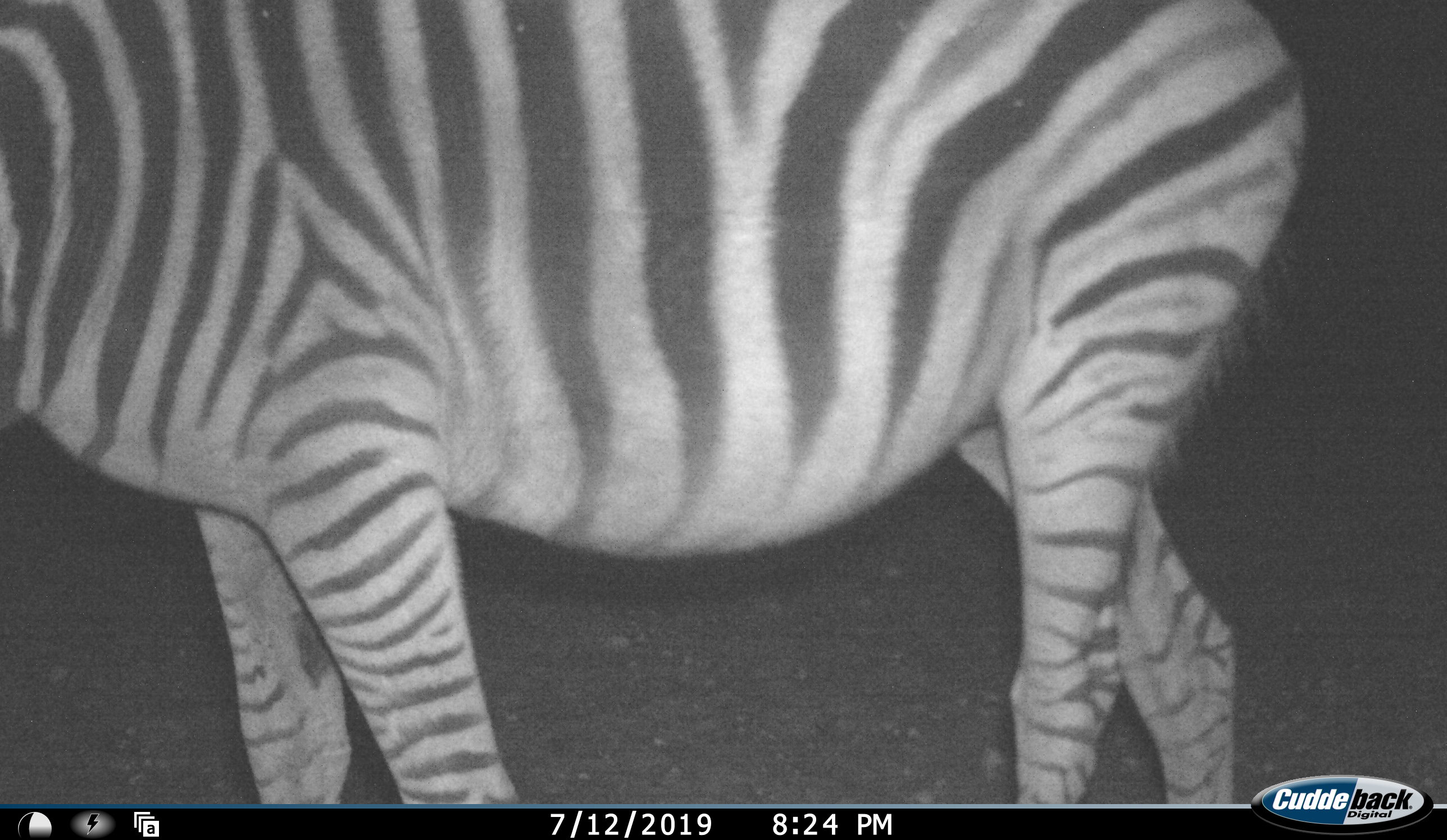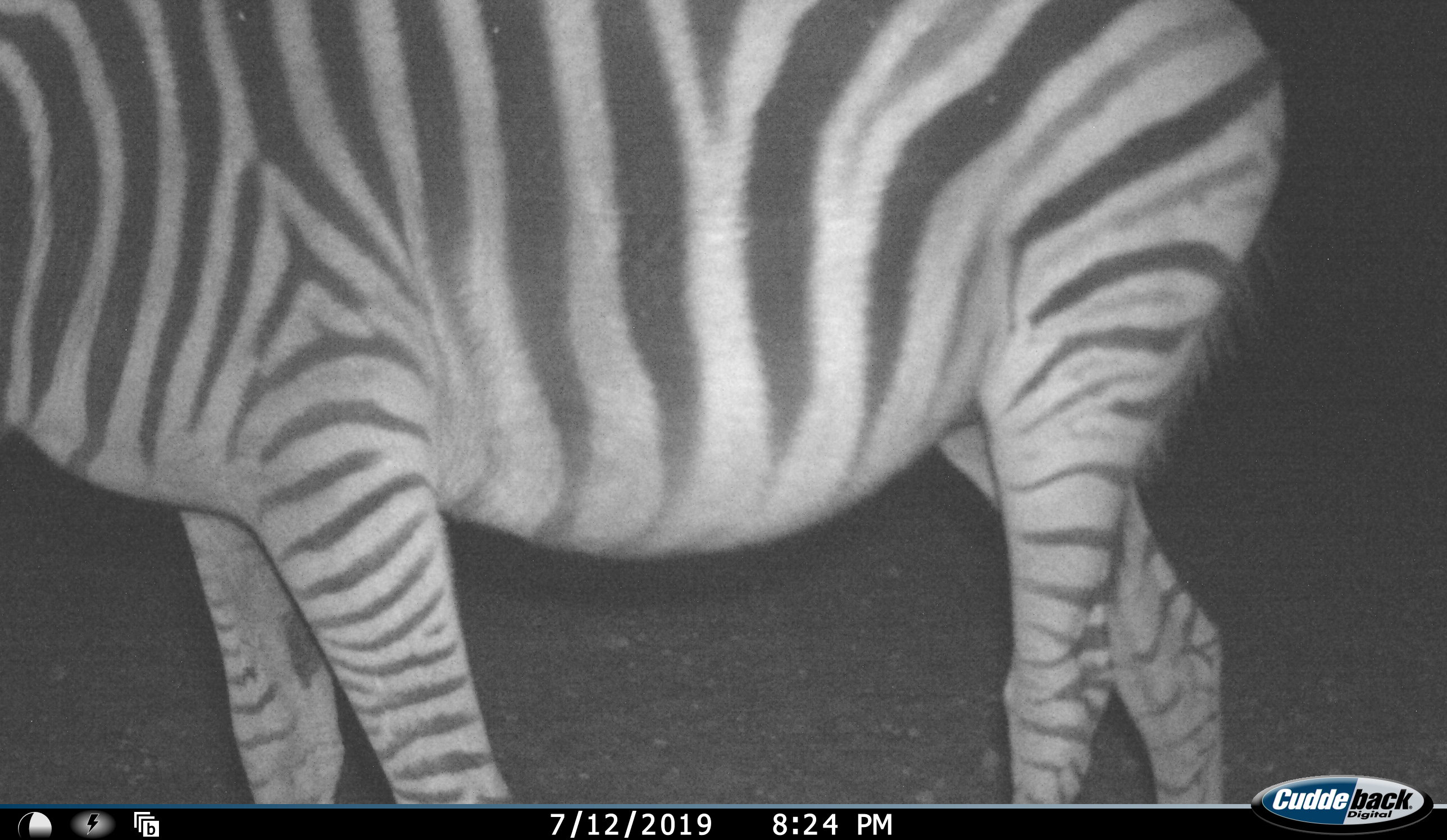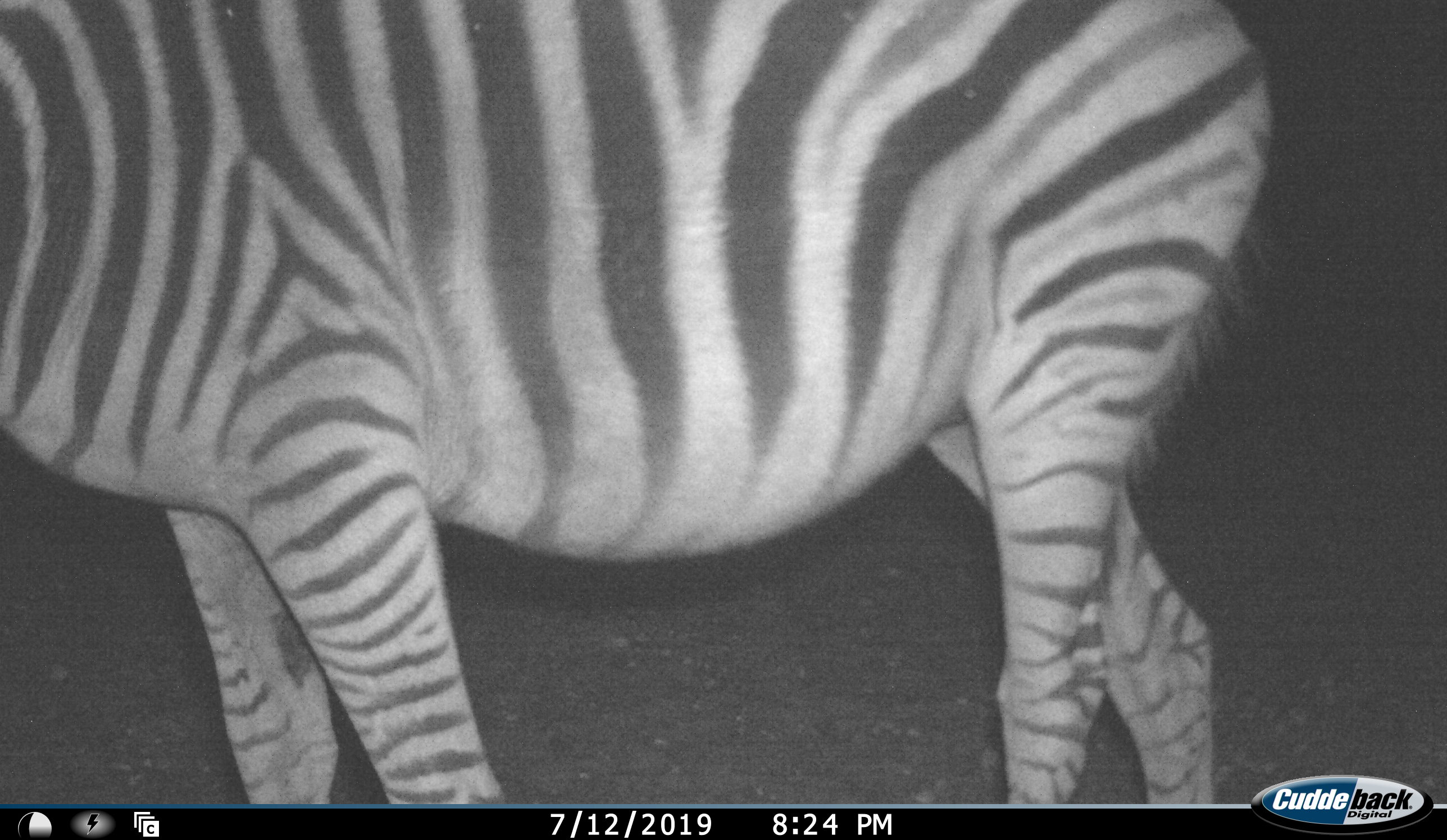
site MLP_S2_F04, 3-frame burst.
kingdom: Animalia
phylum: Chordata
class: Mammalia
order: Perissodactyla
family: Equidae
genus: Equus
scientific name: Equus quagga burchellii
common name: burchell's zebra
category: zebraburchells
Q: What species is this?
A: Zebraburchells (burchell's zebra) (Equus quagga burchellii).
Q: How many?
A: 1.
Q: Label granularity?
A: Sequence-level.